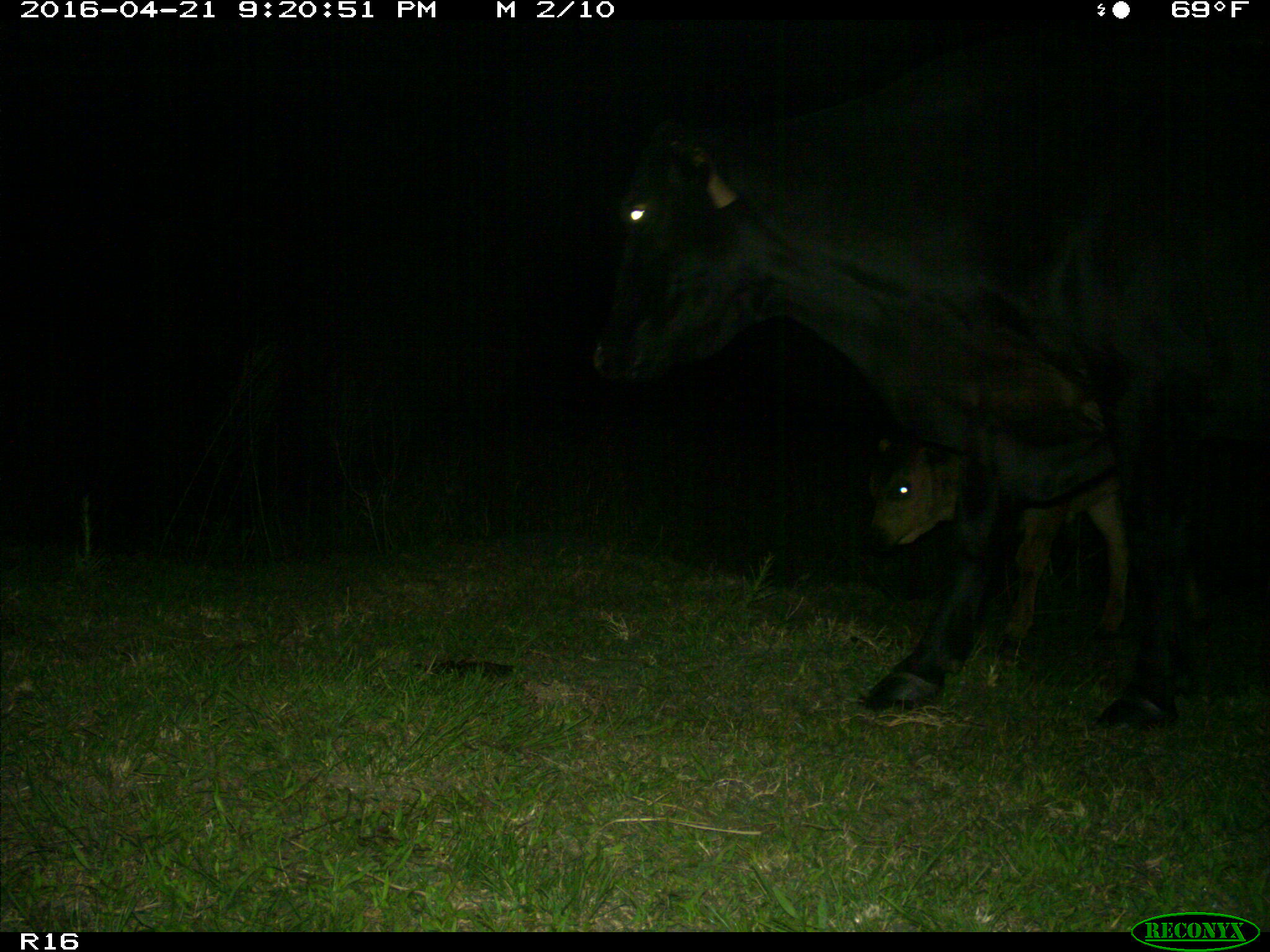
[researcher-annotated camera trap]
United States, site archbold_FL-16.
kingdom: Animalia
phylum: Chordata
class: Mammalia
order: Artiodactyla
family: Bovidae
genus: Bos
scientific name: Bos taurus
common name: domestic cow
Bos taurus (domestic cow).